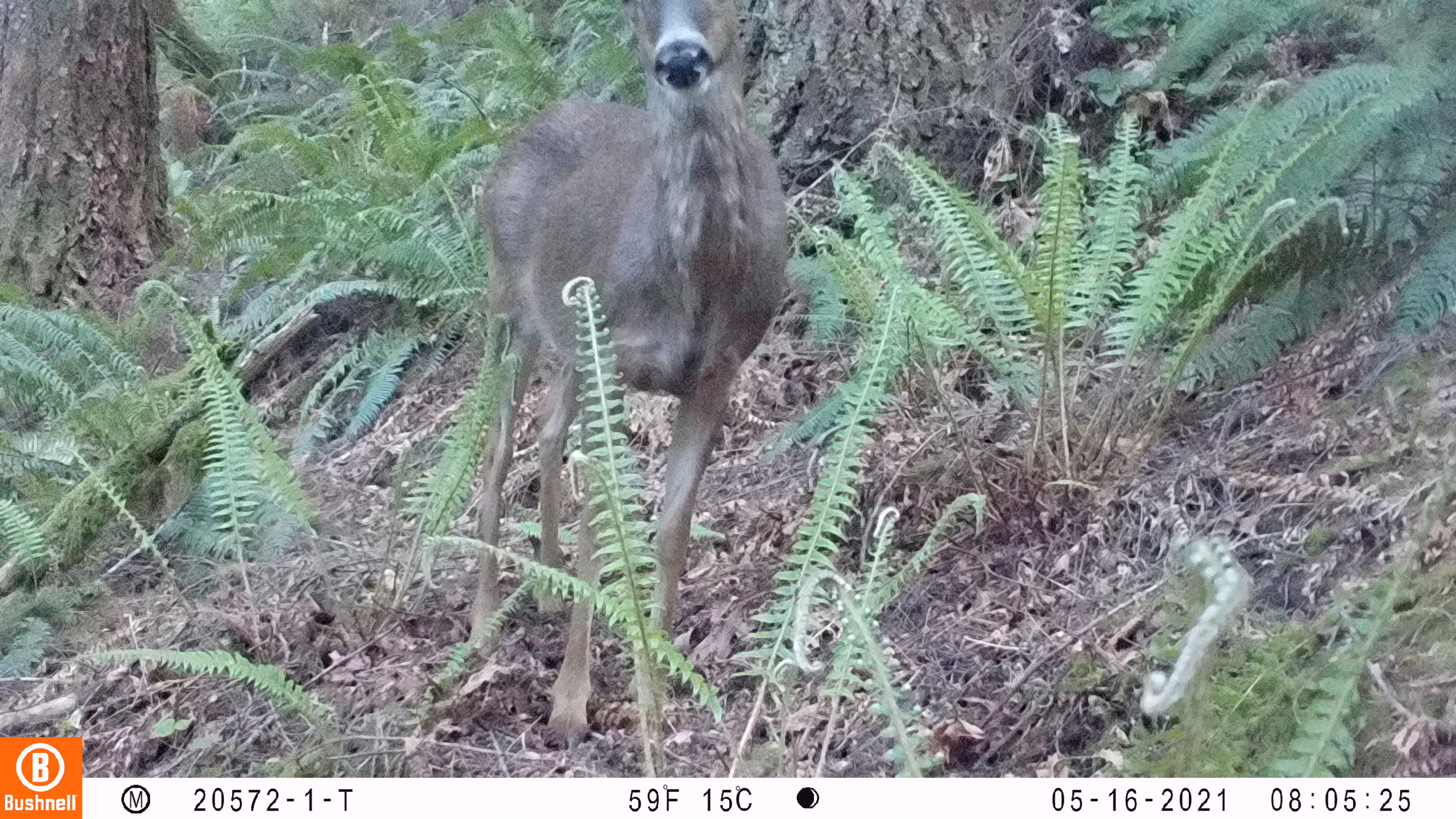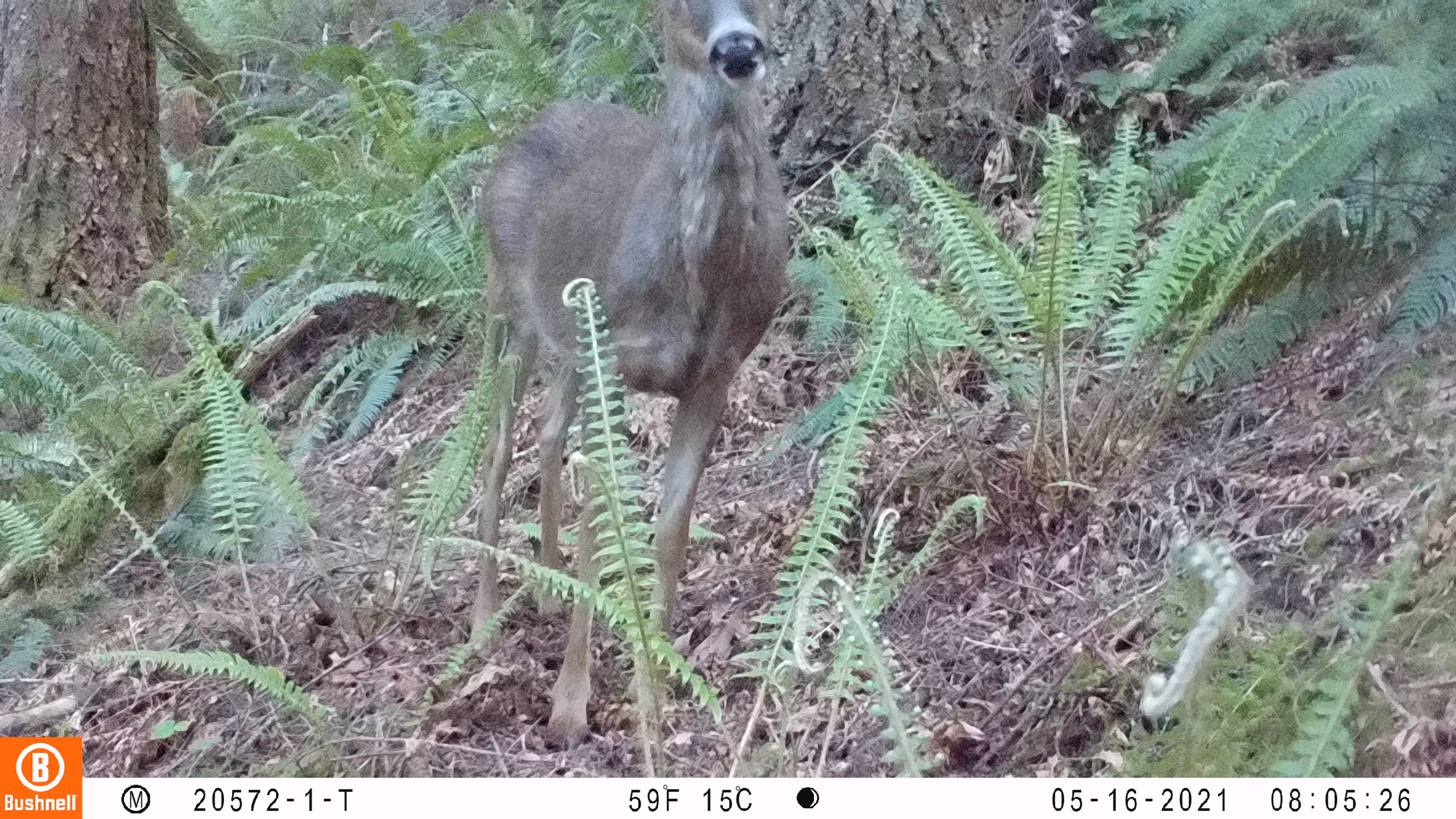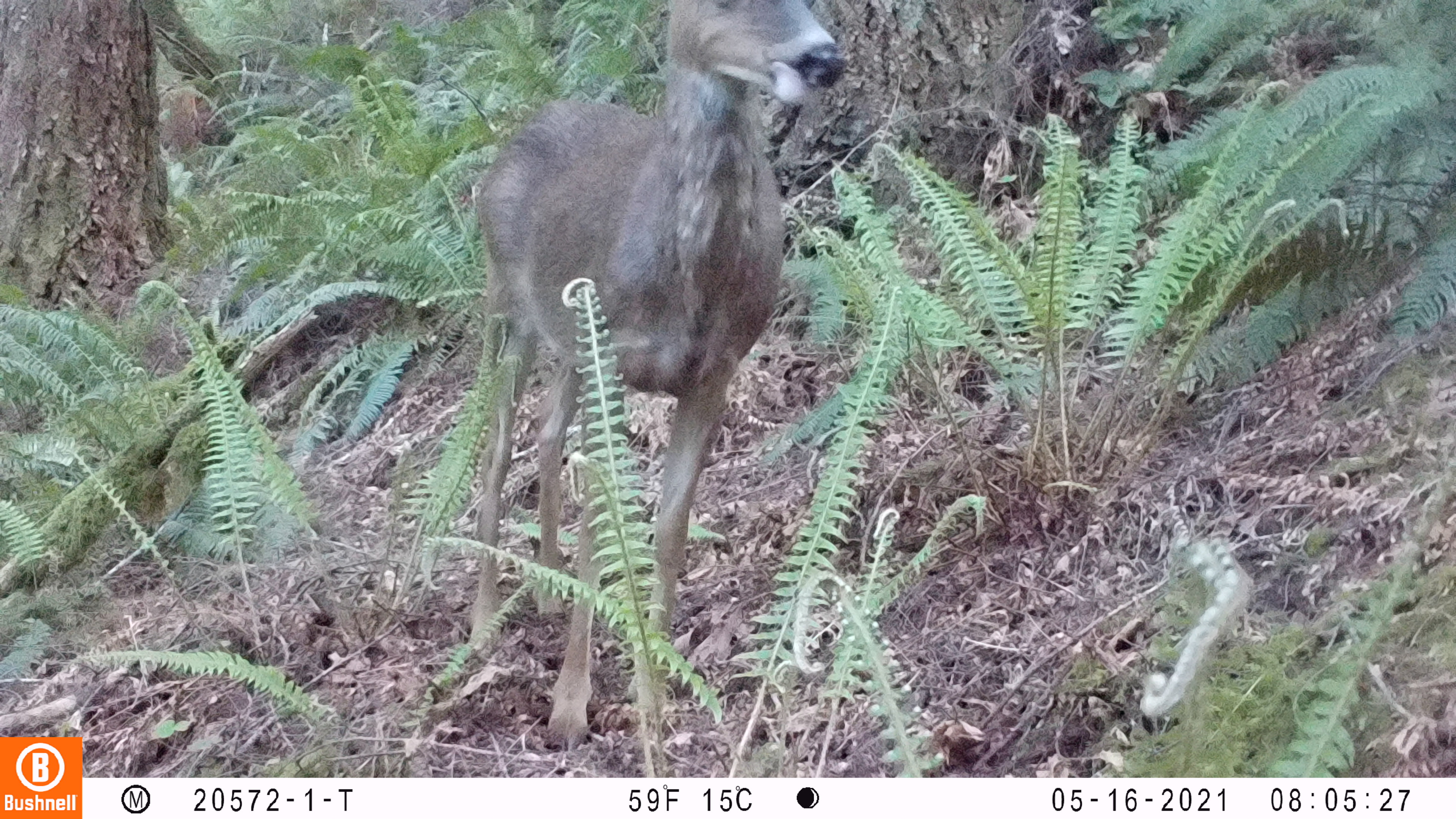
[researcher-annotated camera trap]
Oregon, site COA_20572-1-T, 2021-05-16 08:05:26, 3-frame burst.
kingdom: Animalia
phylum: Chordata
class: Mammalia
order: Artiodactyla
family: Cervidae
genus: Odocoileus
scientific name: Odocoileus hemionus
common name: black-tailed deer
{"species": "black-tailed deer (Odocoileus hemionus)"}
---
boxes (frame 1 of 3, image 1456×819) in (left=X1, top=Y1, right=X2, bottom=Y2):
black-tailed deer: (left=462, top=3, right=791, bottom=754)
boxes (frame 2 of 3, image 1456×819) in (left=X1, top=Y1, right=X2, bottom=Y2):
black-tailed deer: (left=471, top=1, right=786, bottom=747)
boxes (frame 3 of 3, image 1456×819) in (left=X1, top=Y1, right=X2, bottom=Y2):
black-tailed deer: (left=467, top=4, right=847, bottom=747)